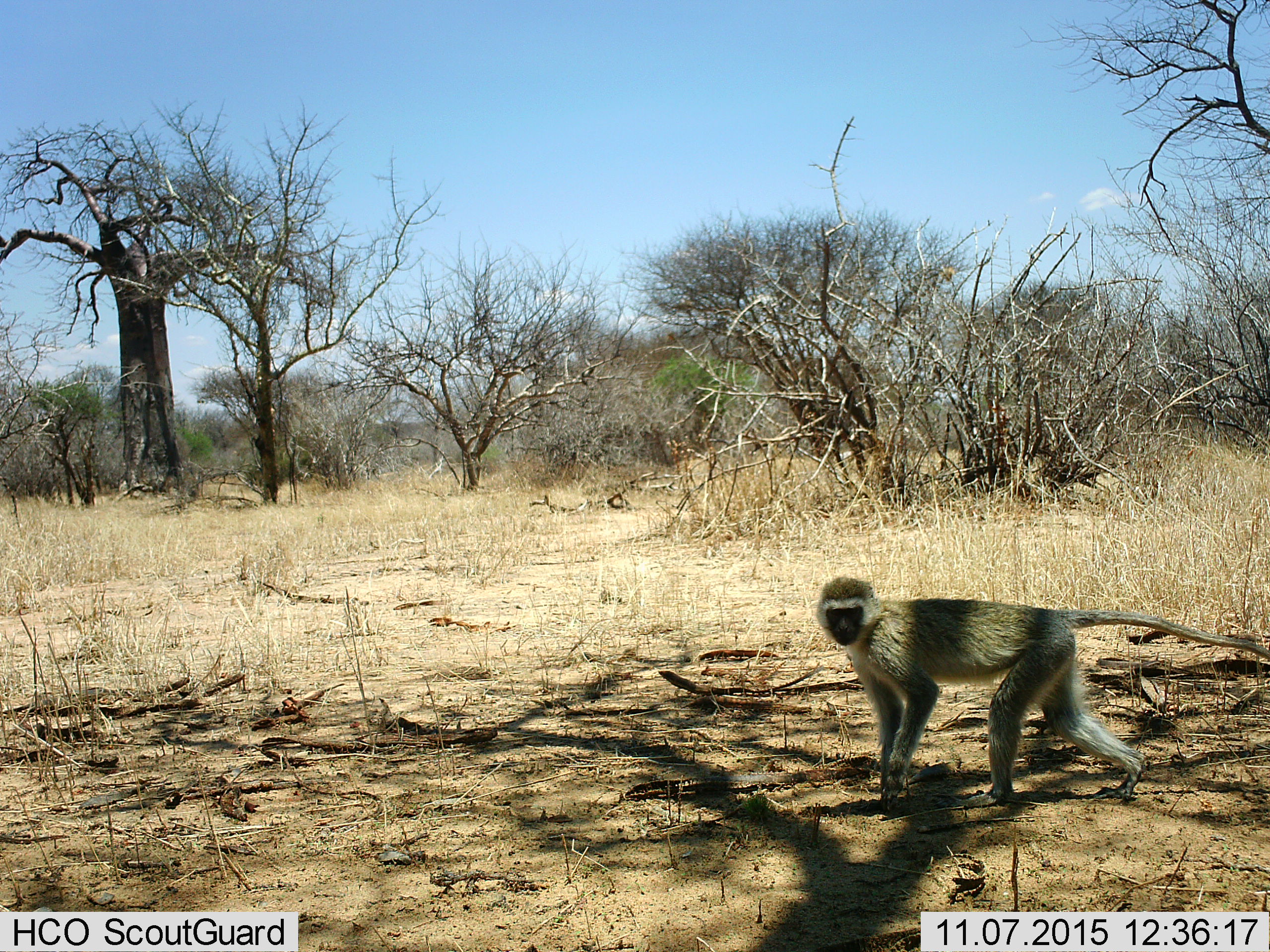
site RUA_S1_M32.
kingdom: Animalia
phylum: Chordata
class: Mammalia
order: Primates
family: Cercopithecidae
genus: Chlorocebus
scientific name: Chlorocebus pygerythrus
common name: vervet monkey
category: monkeyvervet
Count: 1.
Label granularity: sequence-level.